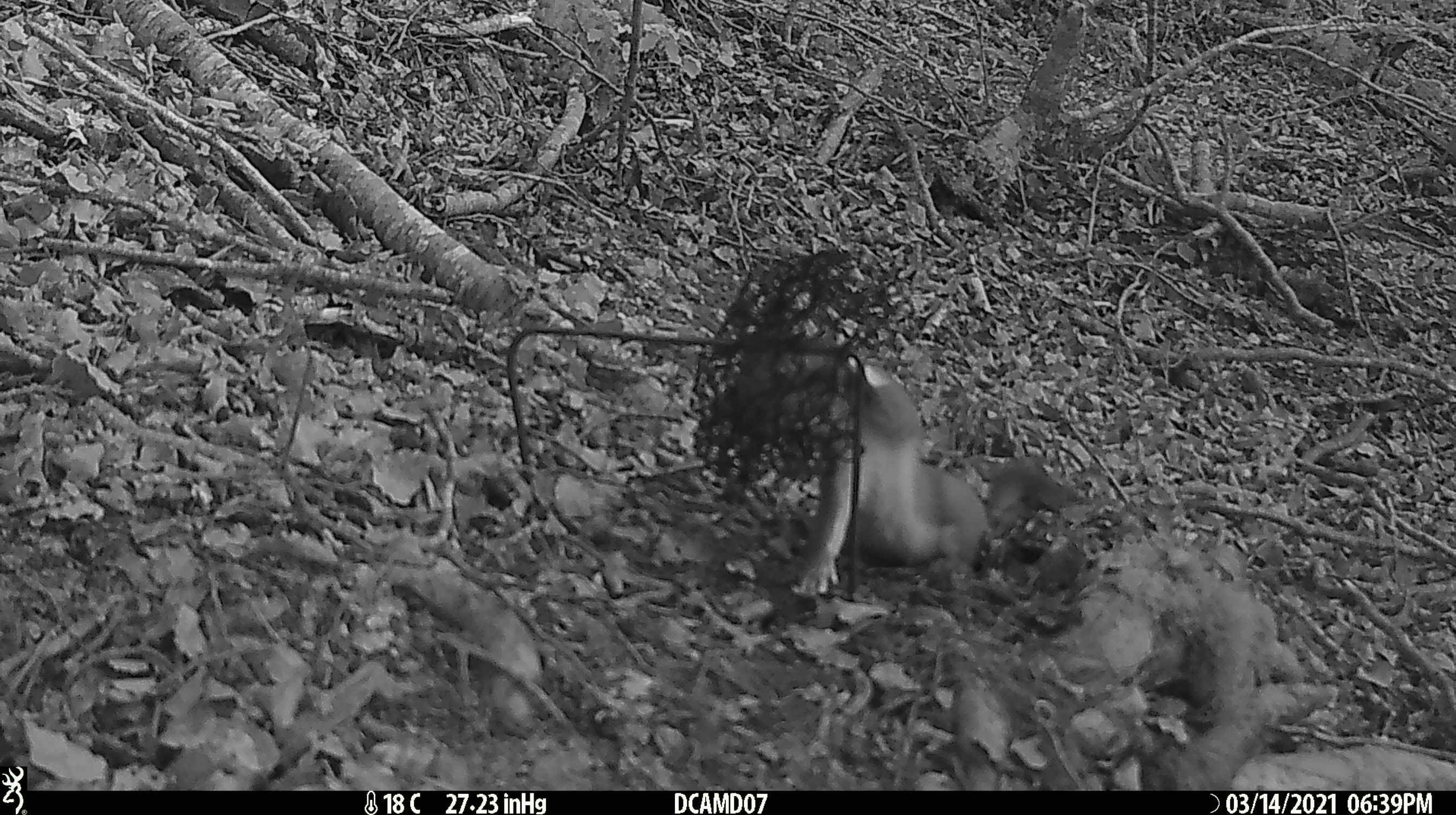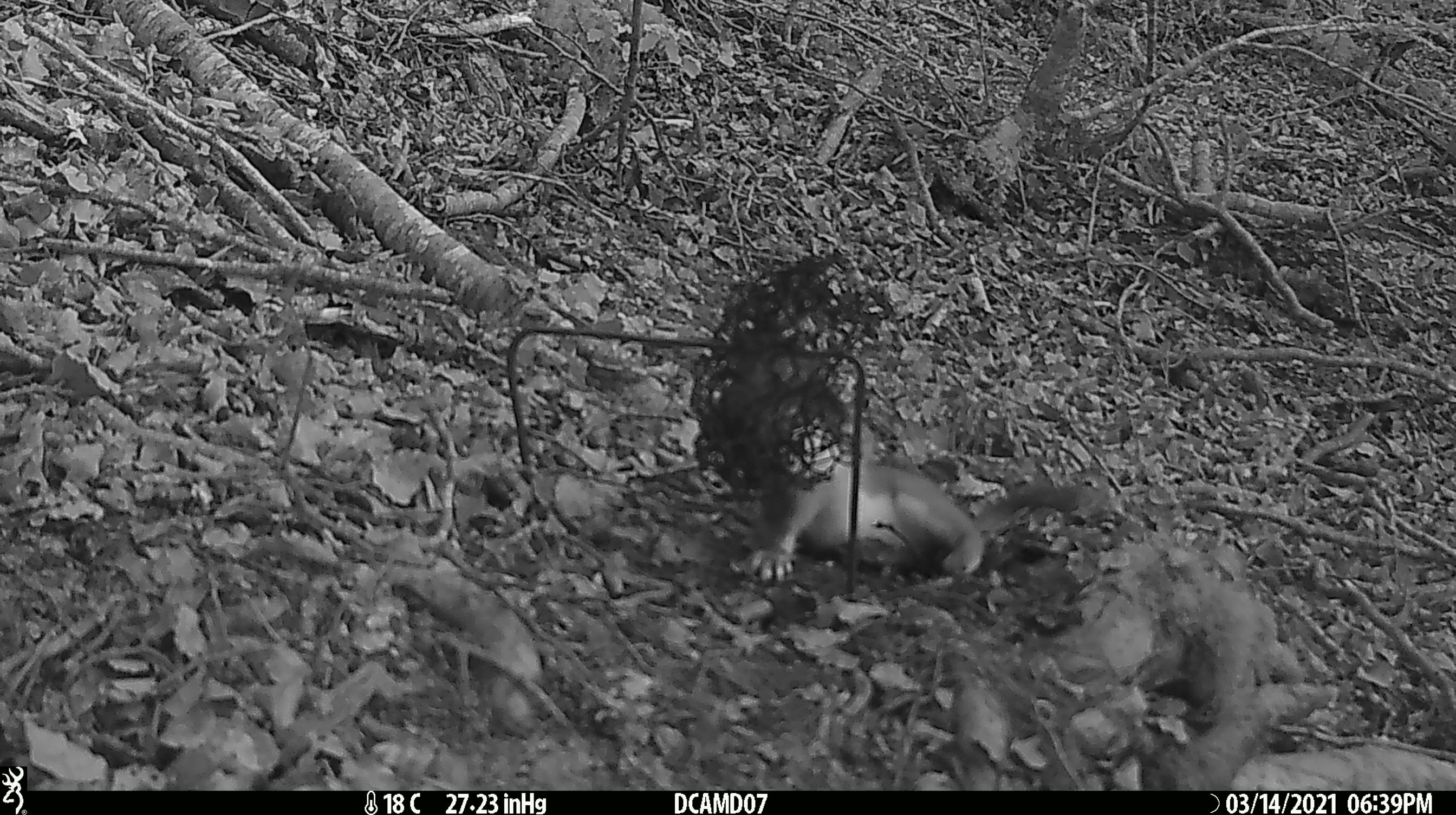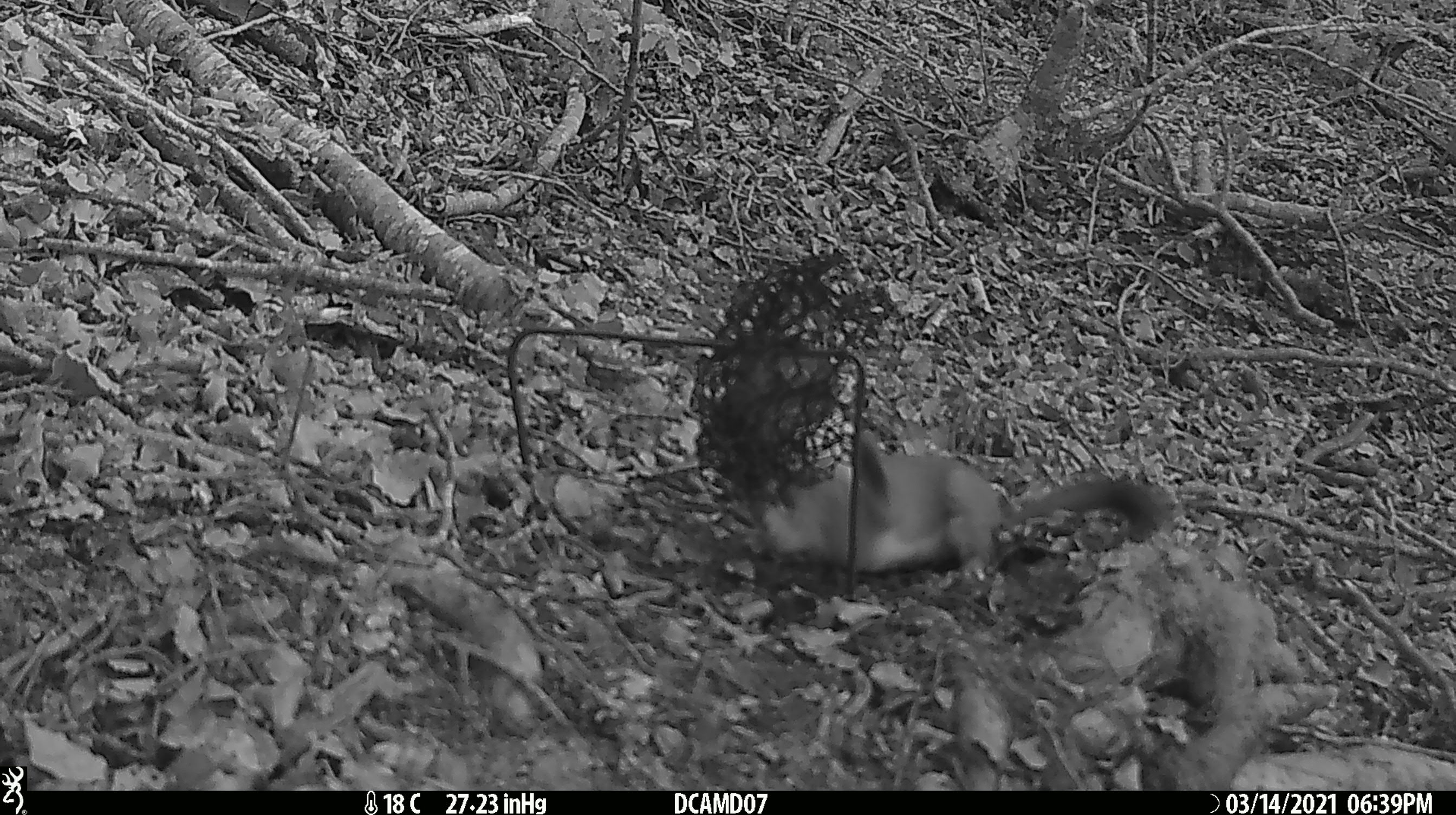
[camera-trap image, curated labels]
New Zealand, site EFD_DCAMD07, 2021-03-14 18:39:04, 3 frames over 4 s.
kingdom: Animalia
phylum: Chordata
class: Mammalia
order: Carnivora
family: Mustelidae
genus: Mustela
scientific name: Mustela erminea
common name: stoat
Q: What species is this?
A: Stoat (Mustela erminea).